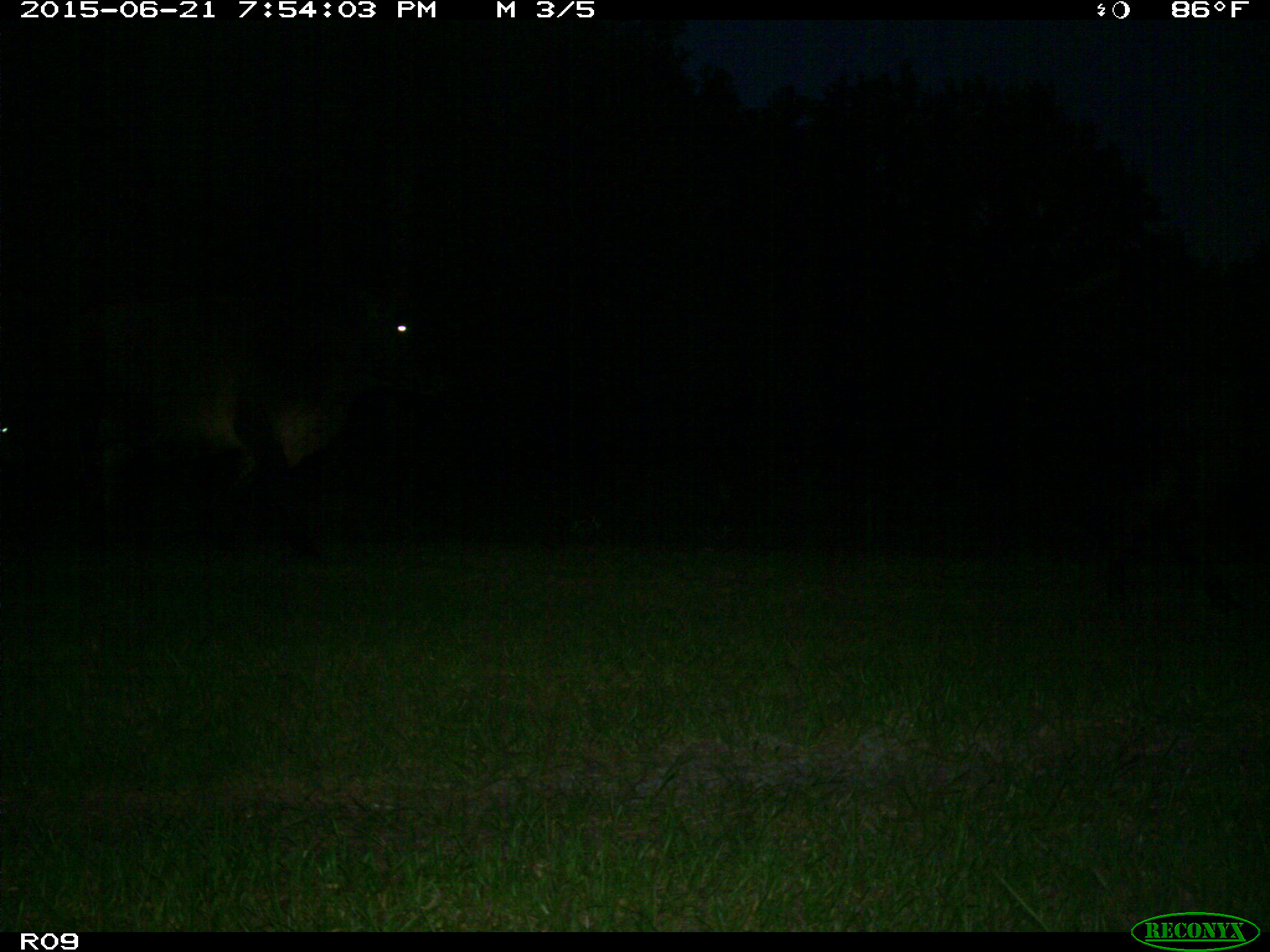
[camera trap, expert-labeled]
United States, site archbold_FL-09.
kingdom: Animalia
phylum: Chordata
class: Mammalia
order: Artiodactyla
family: Bovidae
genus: Bos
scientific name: Bos taurus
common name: domestic cow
Bos taurus (domestic cow).